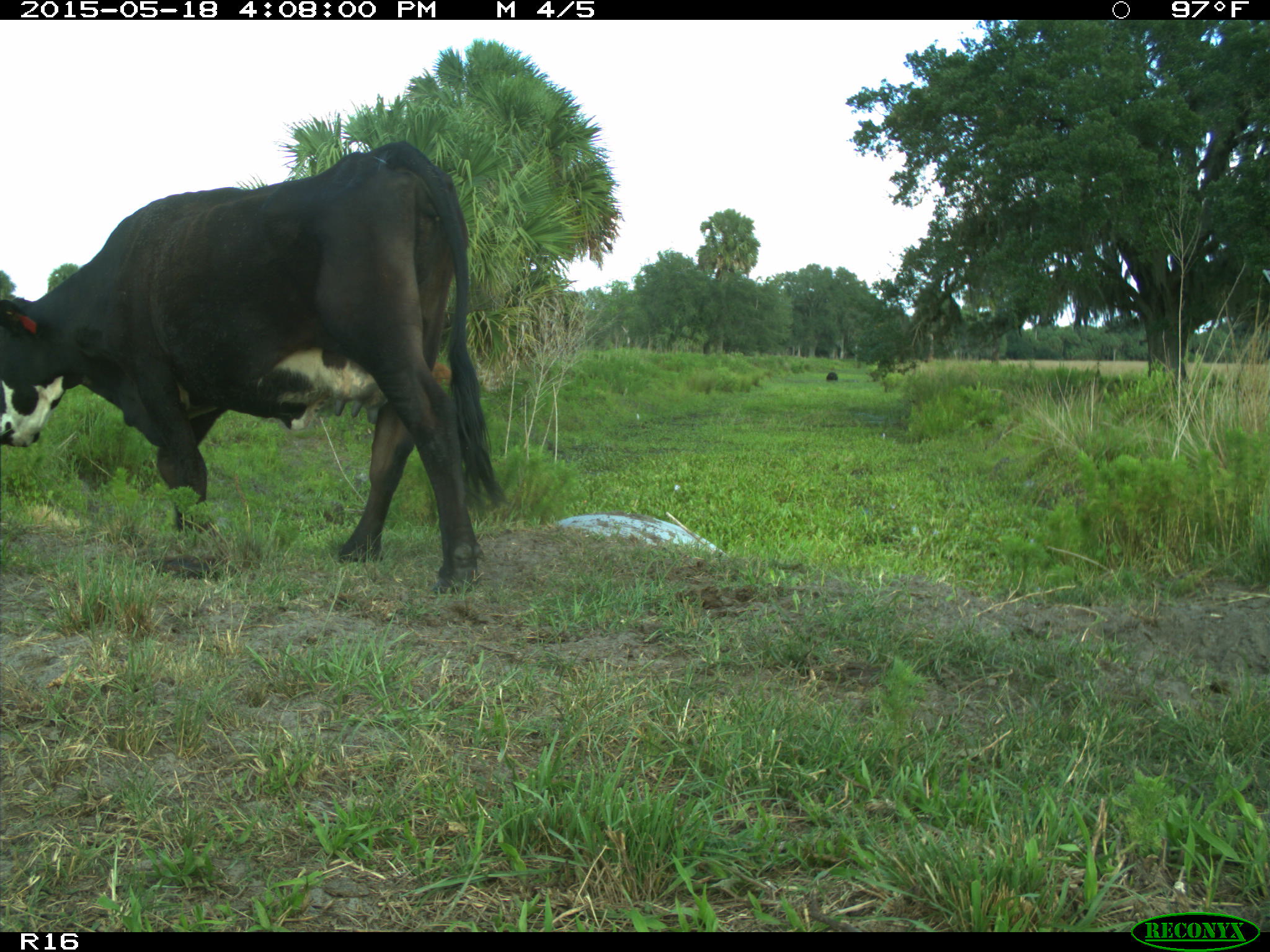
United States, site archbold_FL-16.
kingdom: Animalia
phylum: Chordata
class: Mammalia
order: Artiodactyla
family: Bovidae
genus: Bos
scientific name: Bos taurus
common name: domestic cow